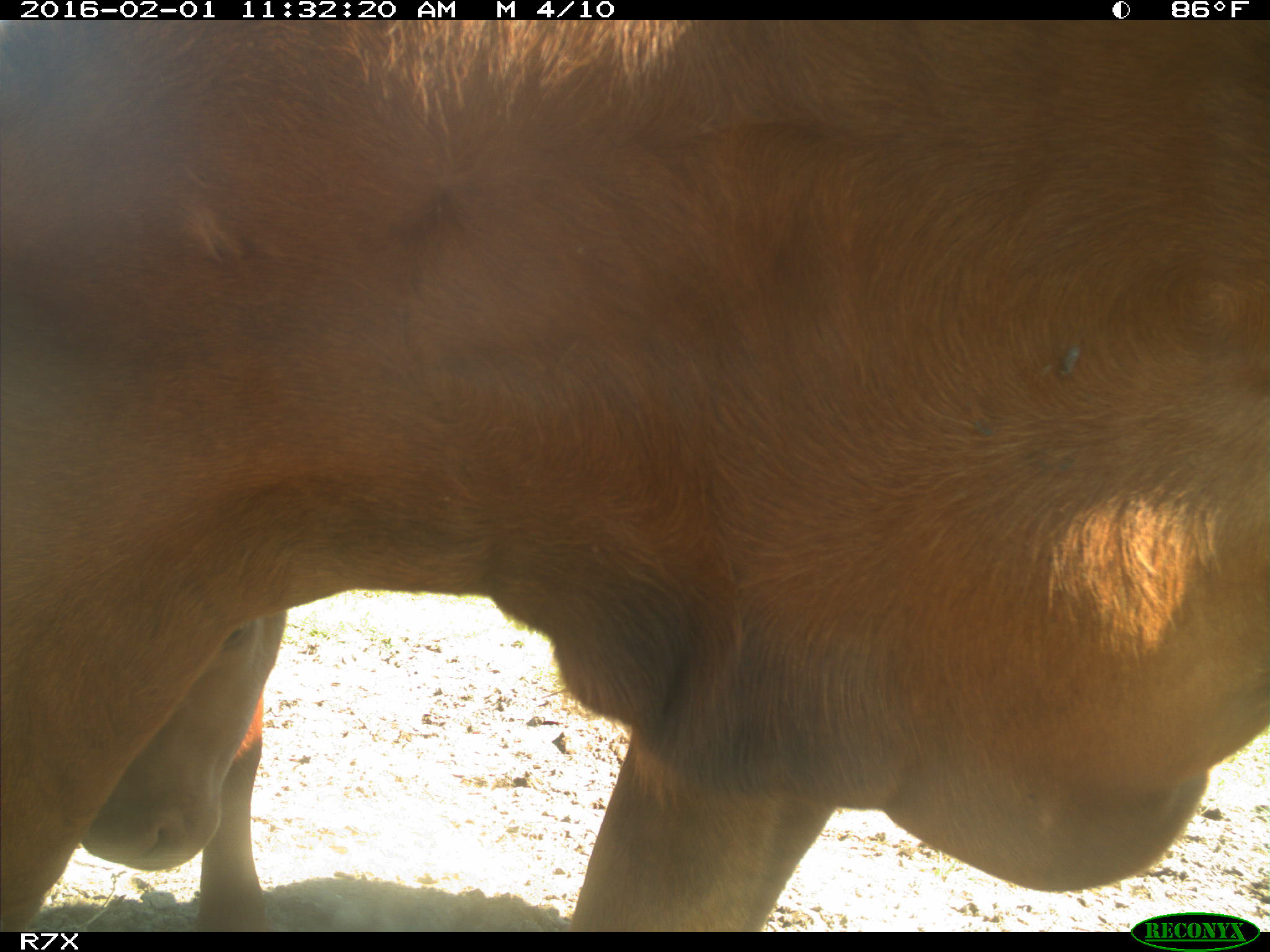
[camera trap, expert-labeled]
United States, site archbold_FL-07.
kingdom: Animalia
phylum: Chordata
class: Mammalia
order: Artiodactyla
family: Bovidae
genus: Bos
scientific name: Bos taurus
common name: domestic cow